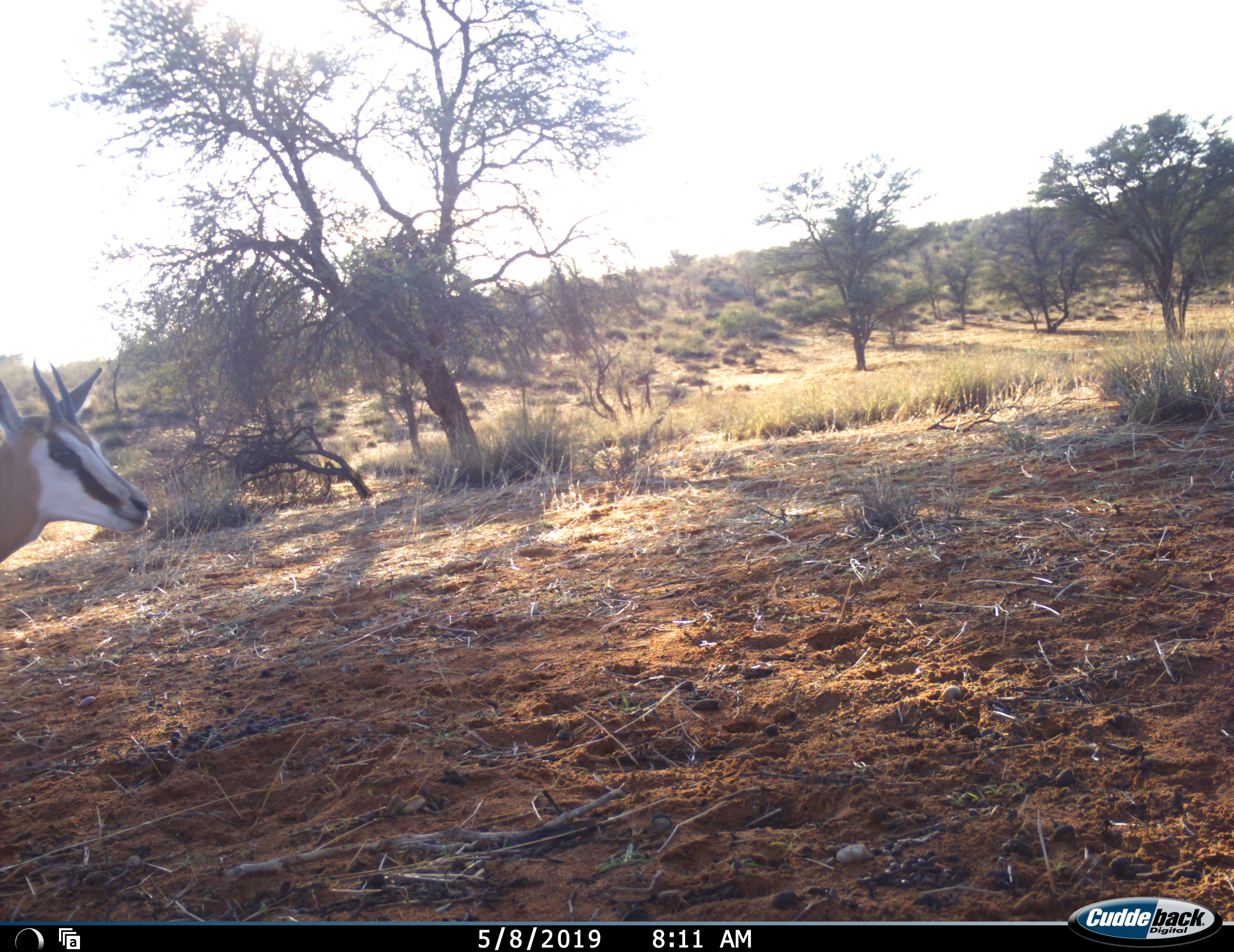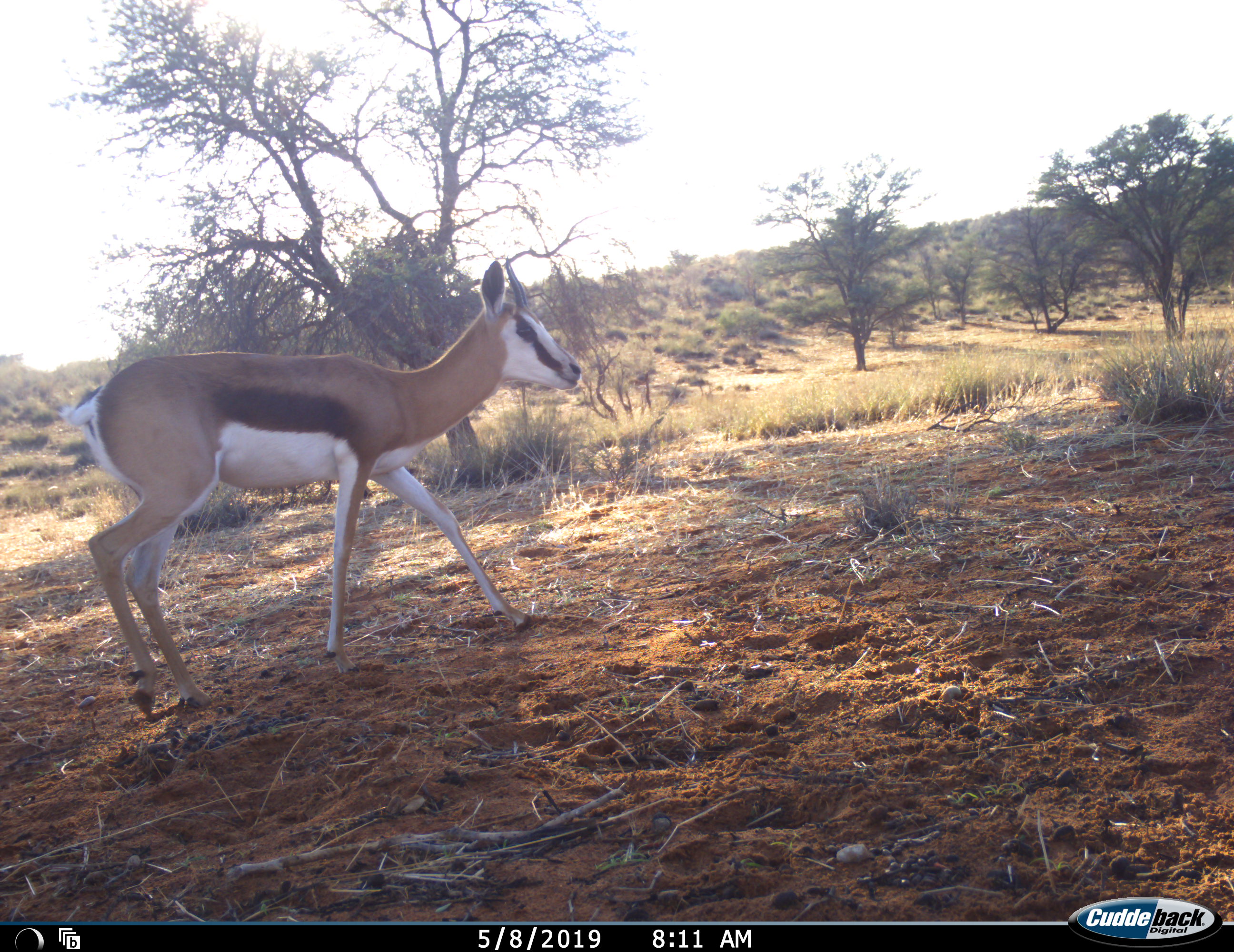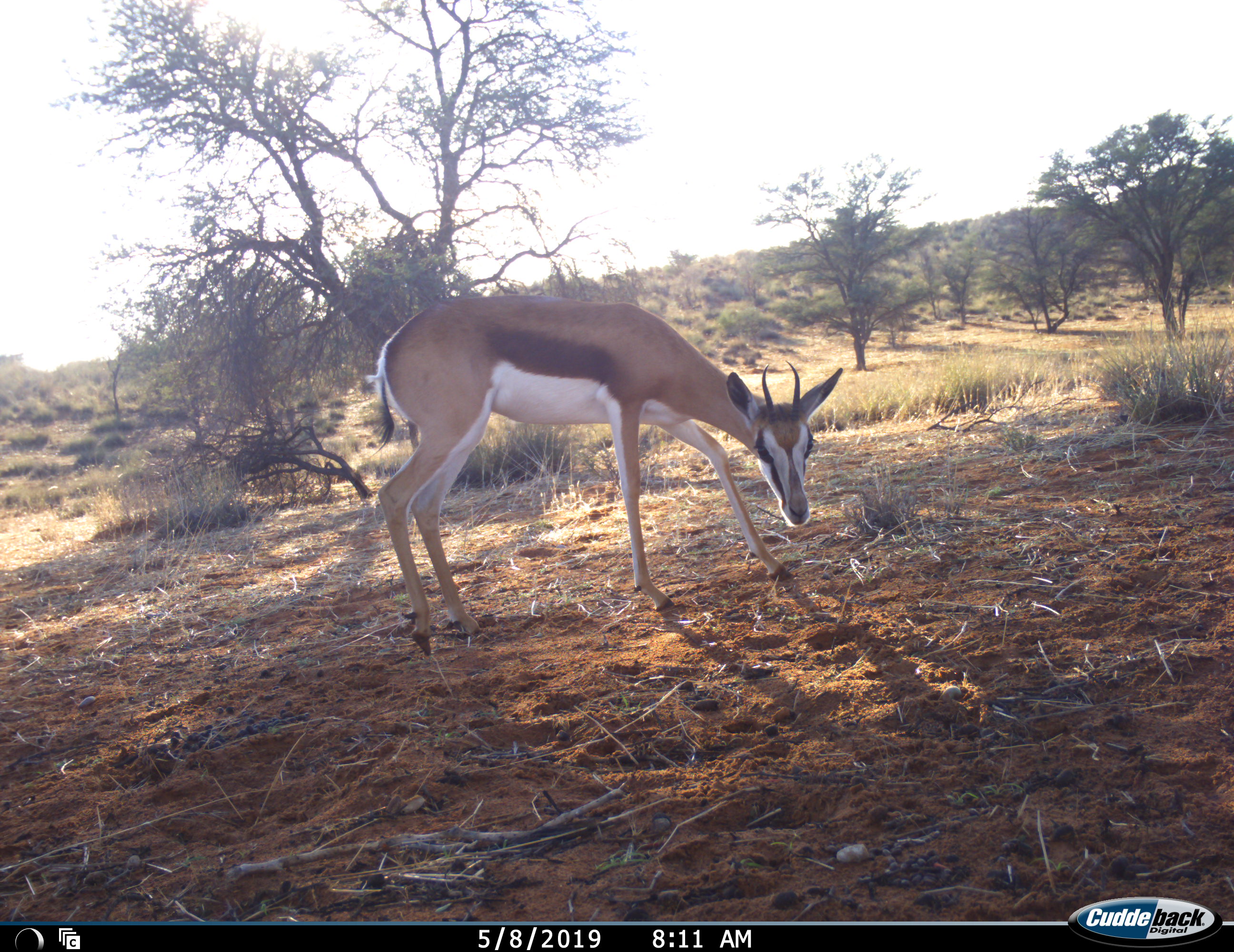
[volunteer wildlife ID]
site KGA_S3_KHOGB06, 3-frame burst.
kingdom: Animalia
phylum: Chordata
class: Mammalia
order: Artiodactyla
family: Bovidae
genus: Antidorcas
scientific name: Antidorcas marsupialis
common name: springbok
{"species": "springbok (Antidorcas marsupialis)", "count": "1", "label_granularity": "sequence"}